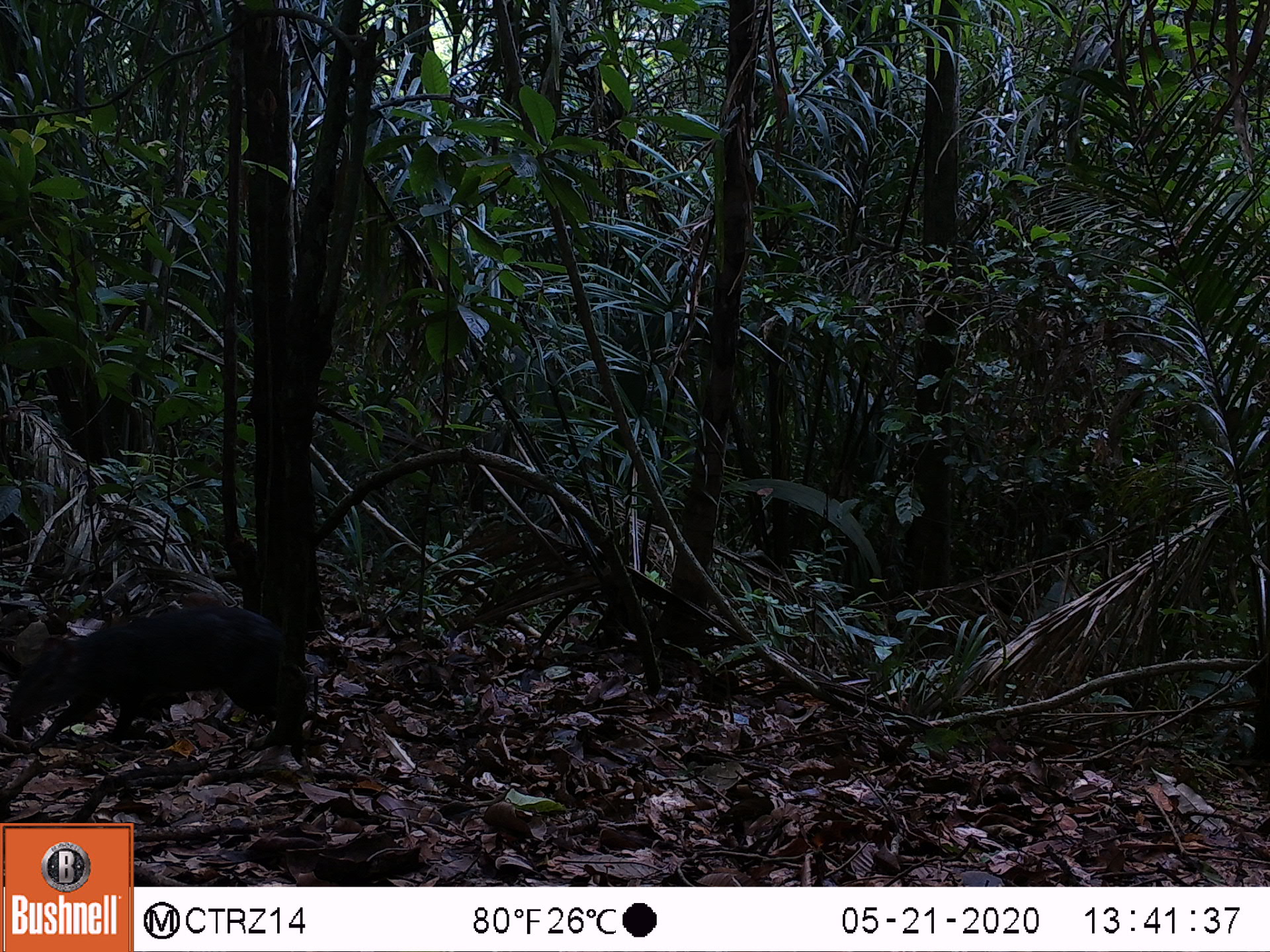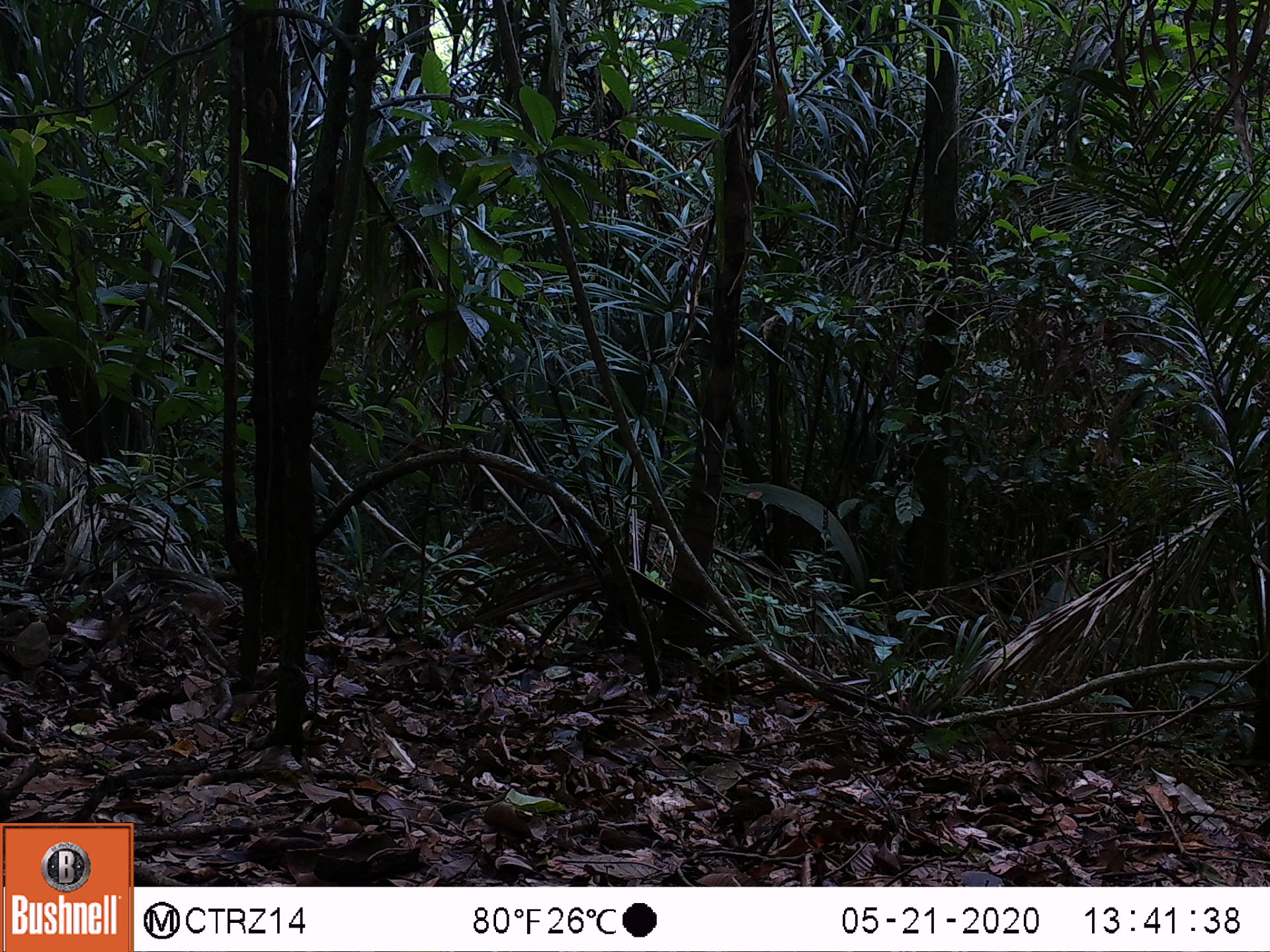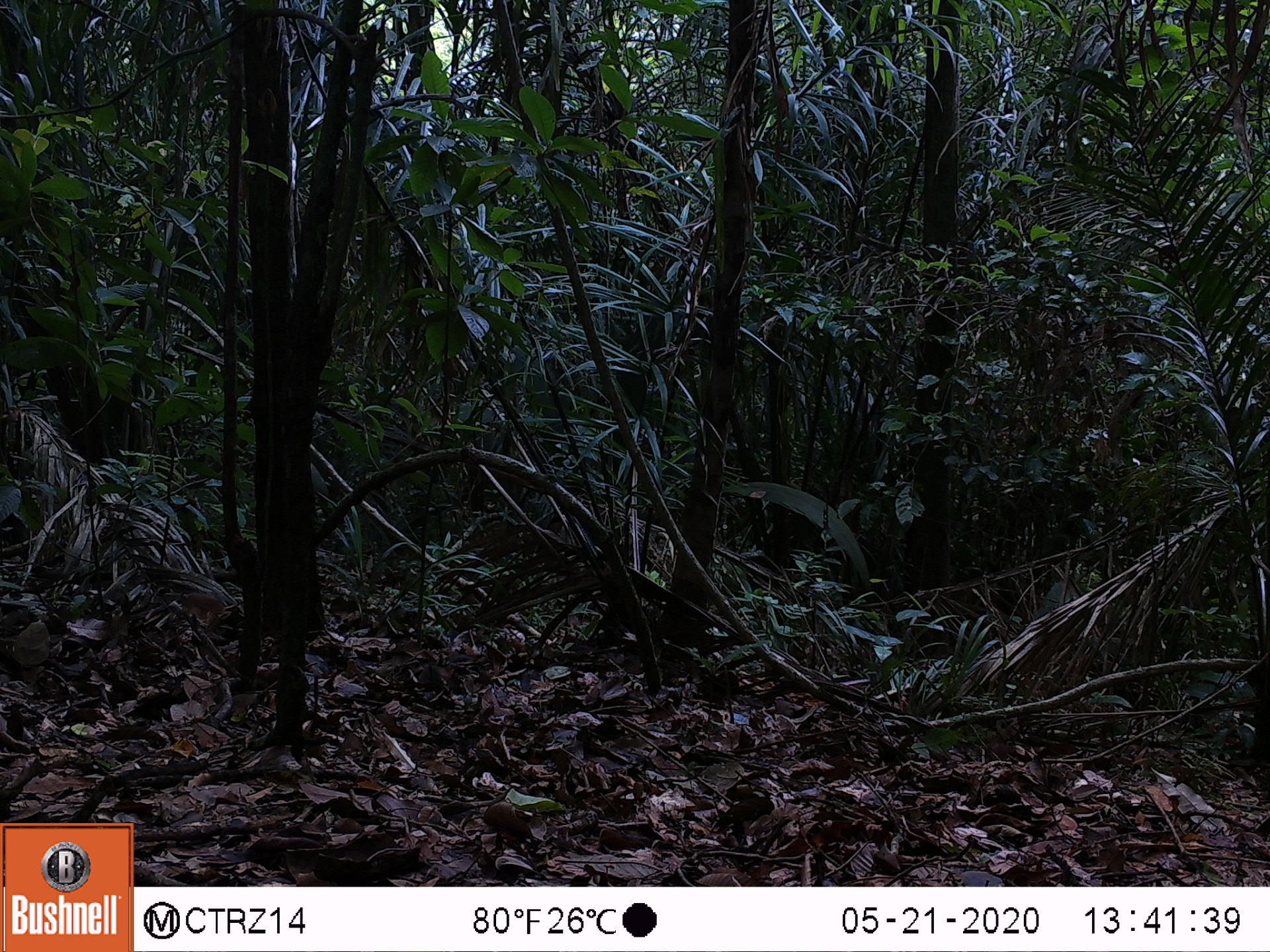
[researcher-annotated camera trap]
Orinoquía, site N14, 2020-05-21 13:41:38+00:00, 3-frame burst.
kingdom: Animalia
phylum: Chordata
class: Mammalia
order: Rodentia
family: Dasyproctidae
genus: Dasyprocta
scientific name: Dasyprocta fuliginosa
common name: black agouti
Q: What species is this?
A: Black agouti (Dasyprocta fuliginosa).